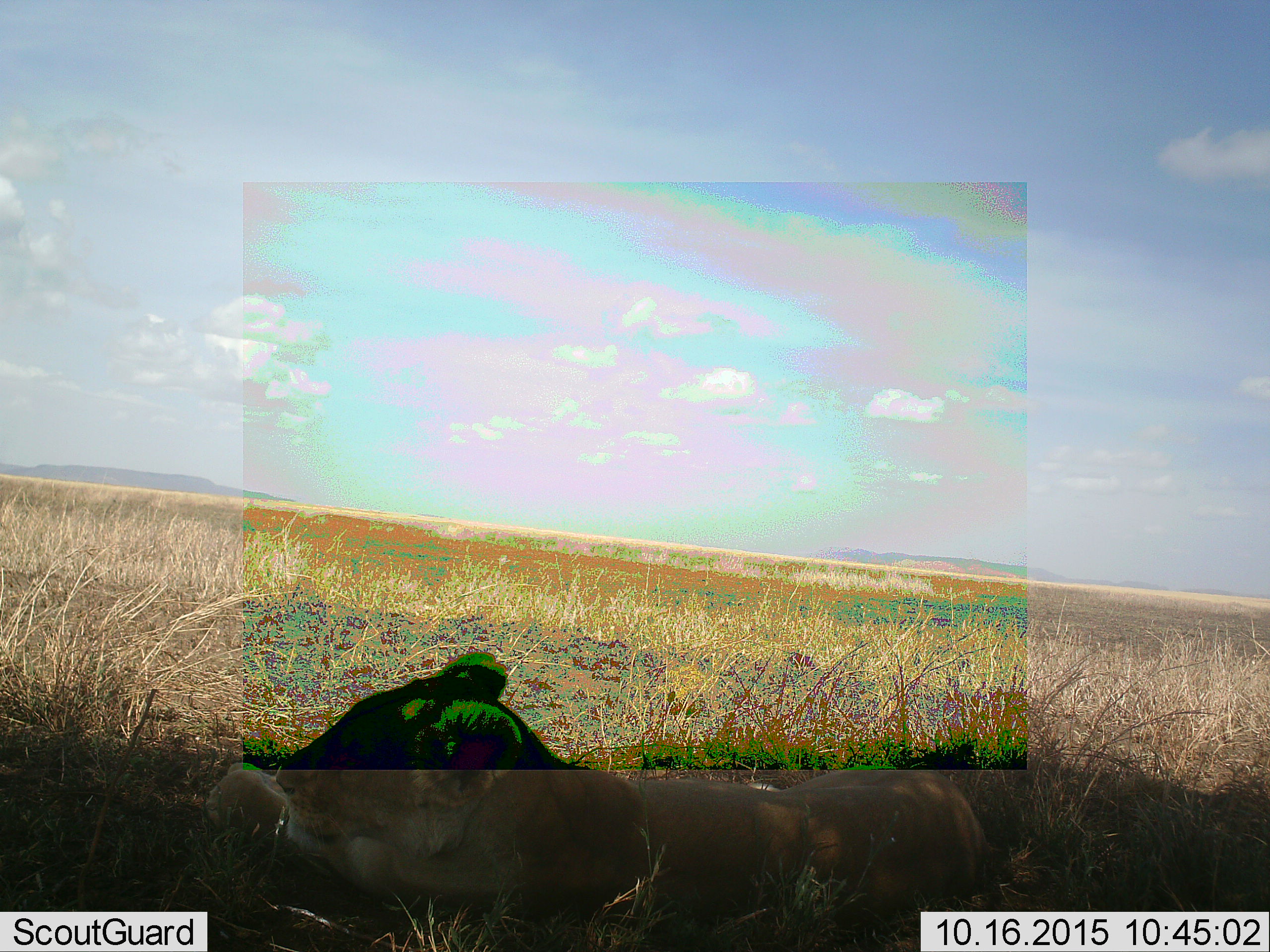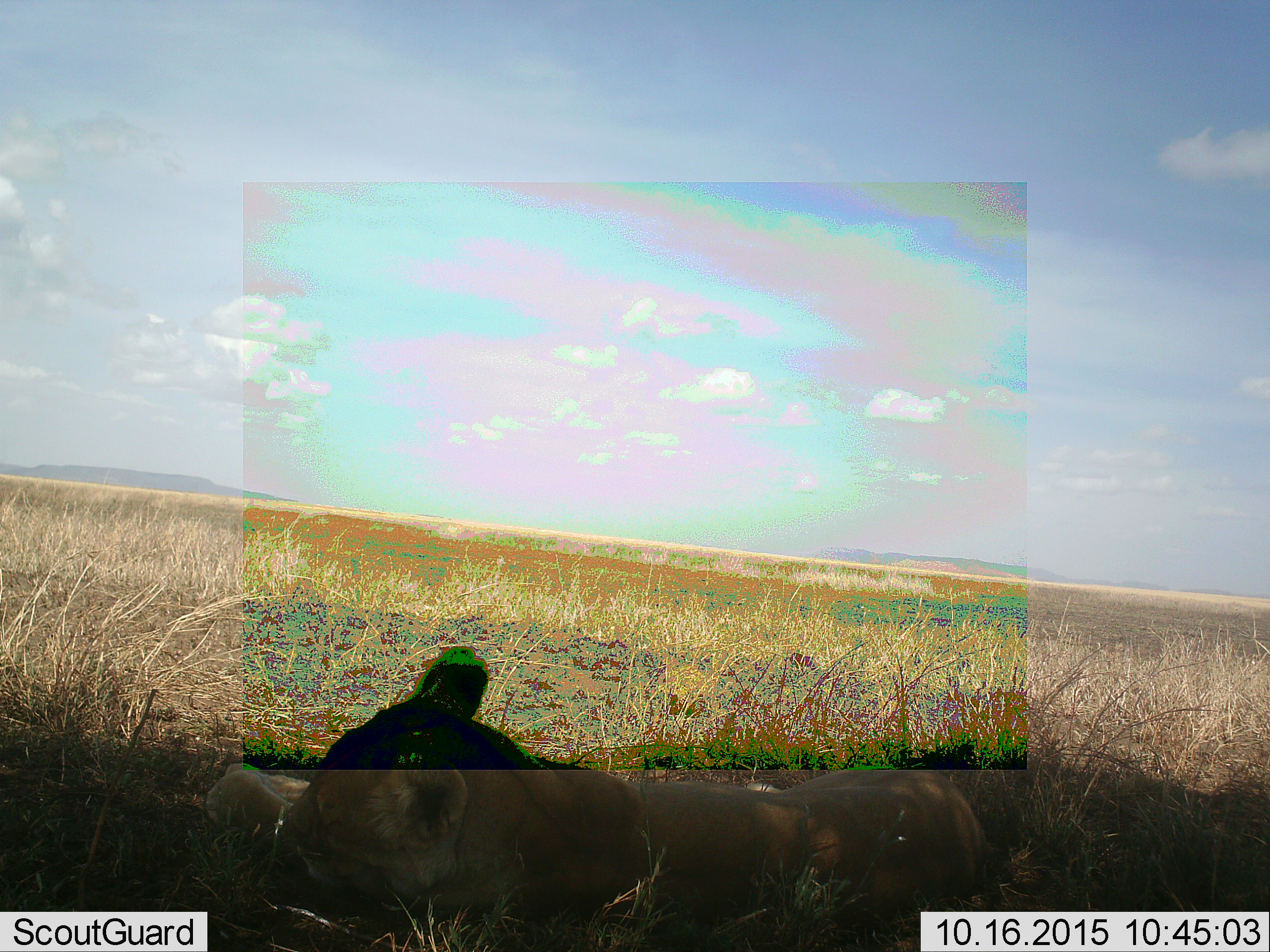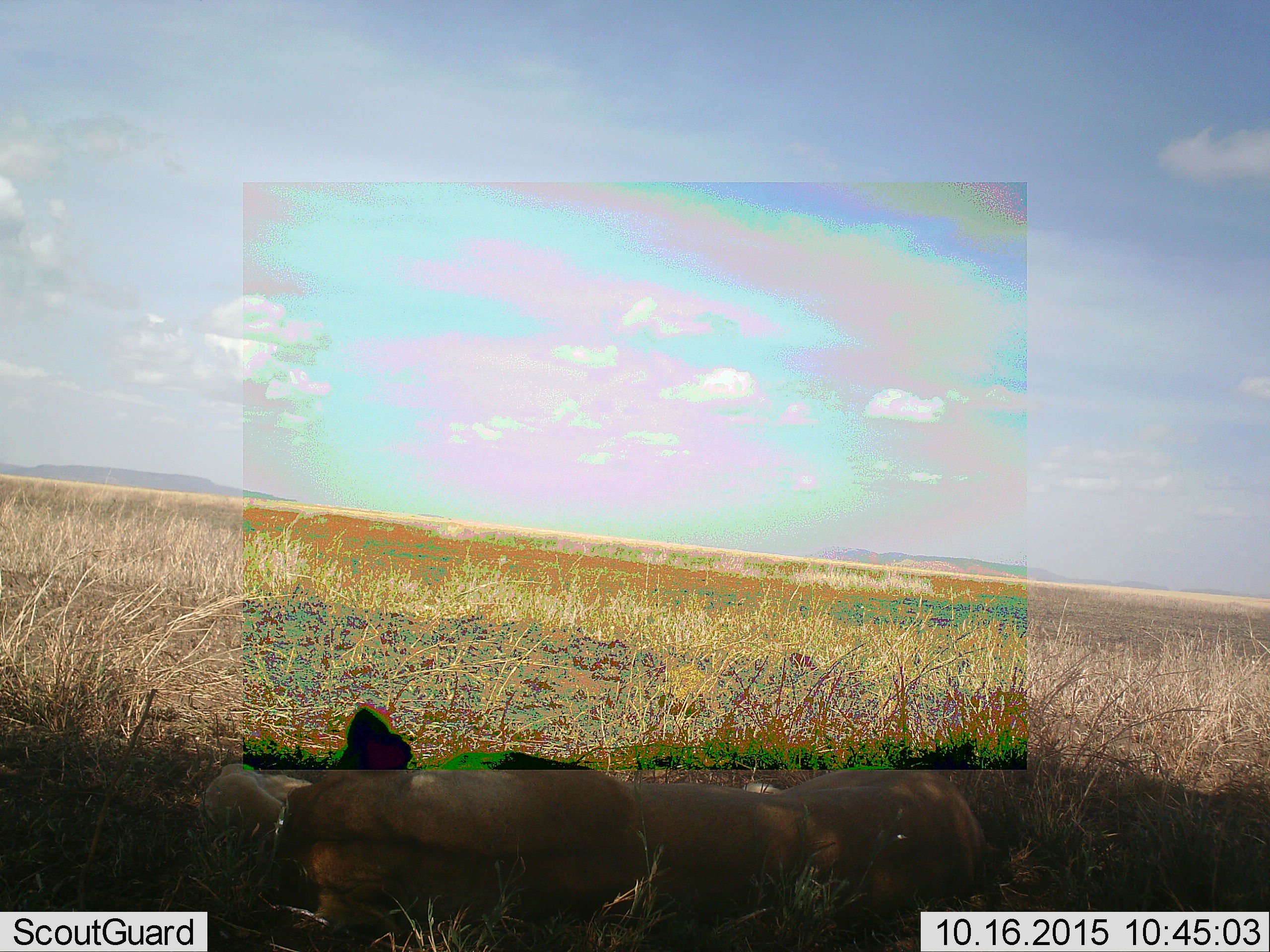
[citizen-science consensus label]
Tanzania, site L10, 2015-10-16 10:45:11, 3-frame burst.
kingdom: Animalia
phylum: Chordata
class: Mammalia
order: Carnivora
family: Felidae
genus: Panthera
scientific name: Panthera leo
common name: lion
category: lionfemale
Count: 1.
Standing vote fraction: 0%.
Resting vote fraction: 100%.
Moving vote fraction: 22%.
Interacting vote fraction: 0%.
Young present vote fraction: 0%.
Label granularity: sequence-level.